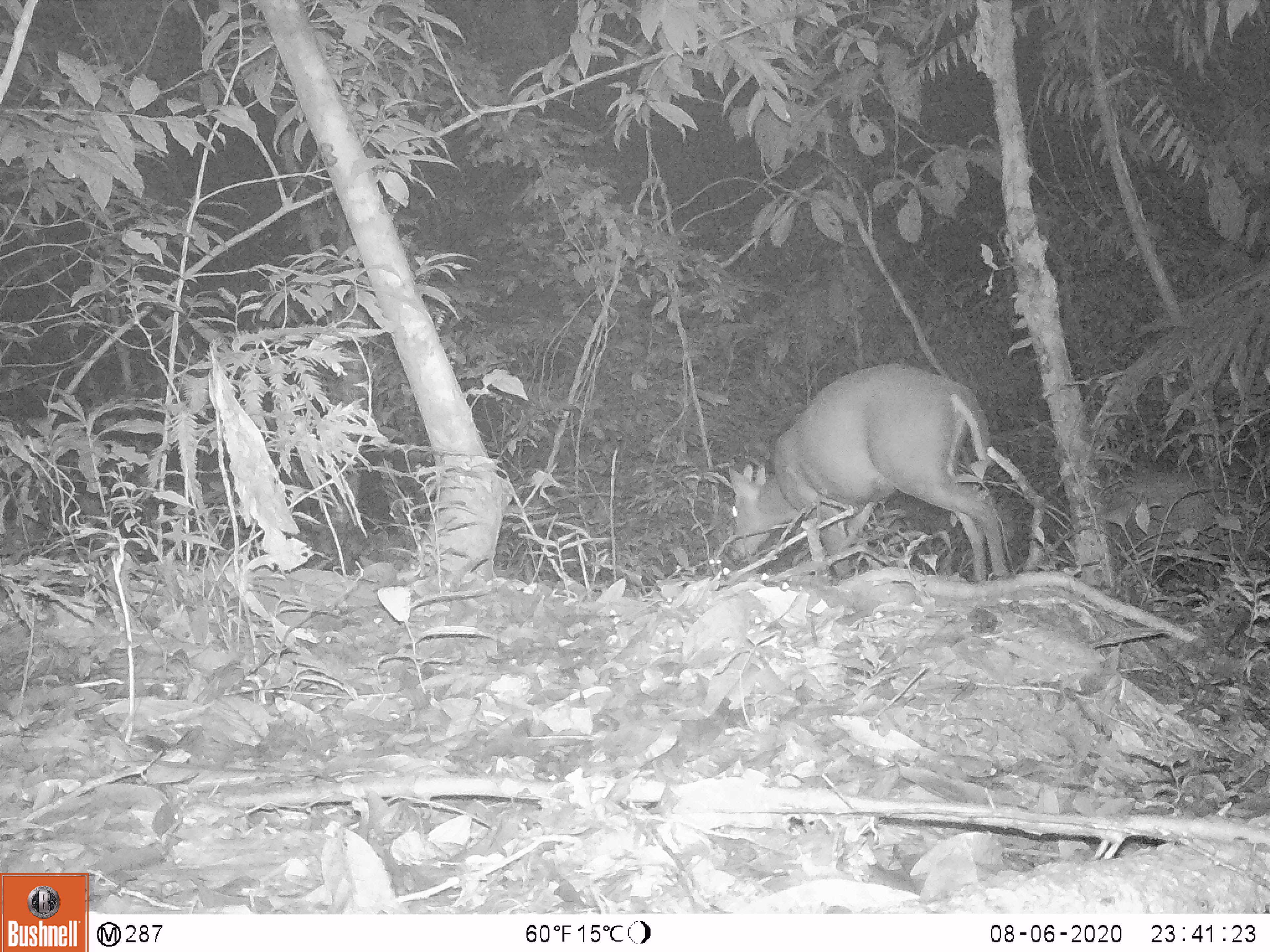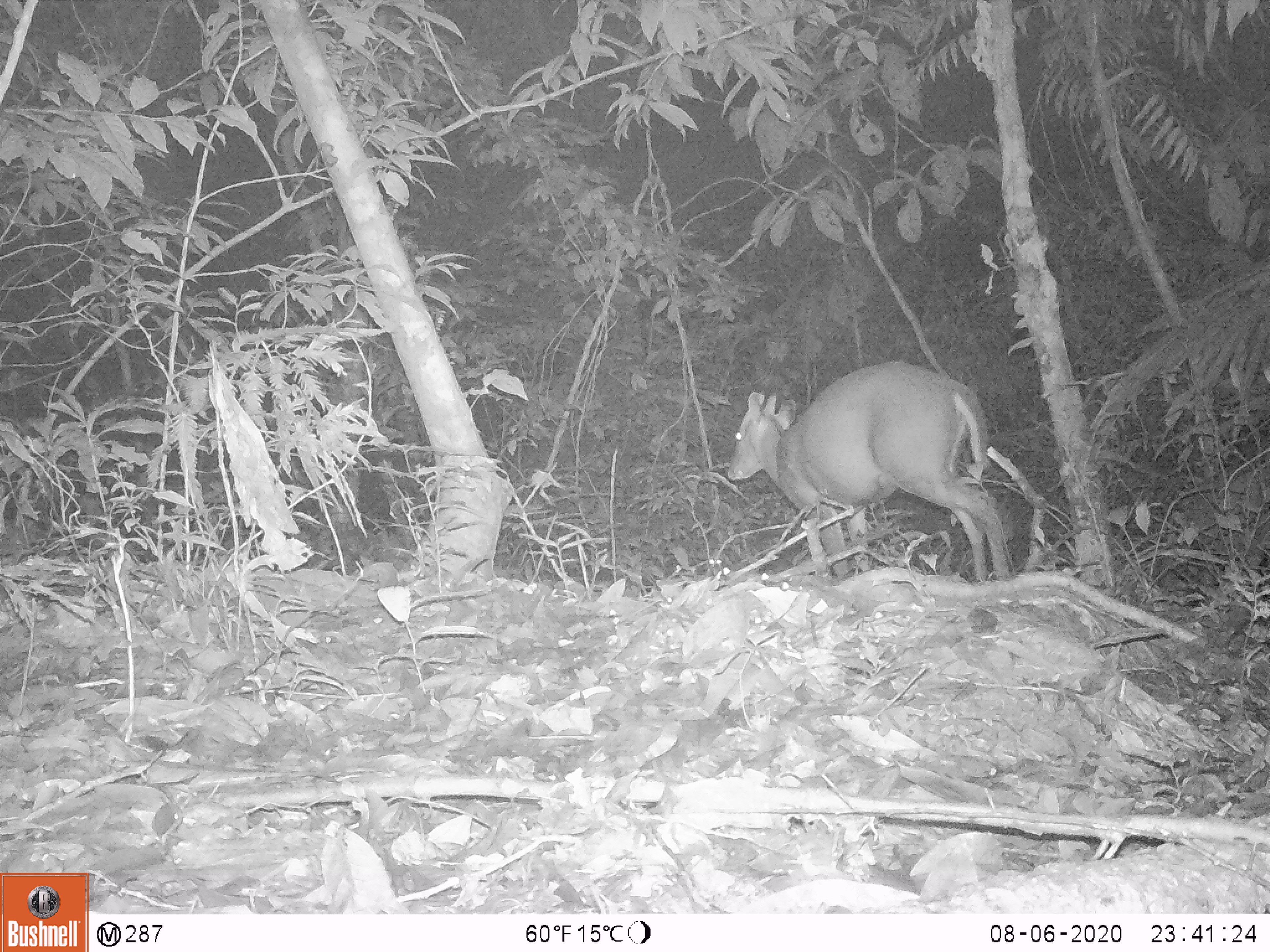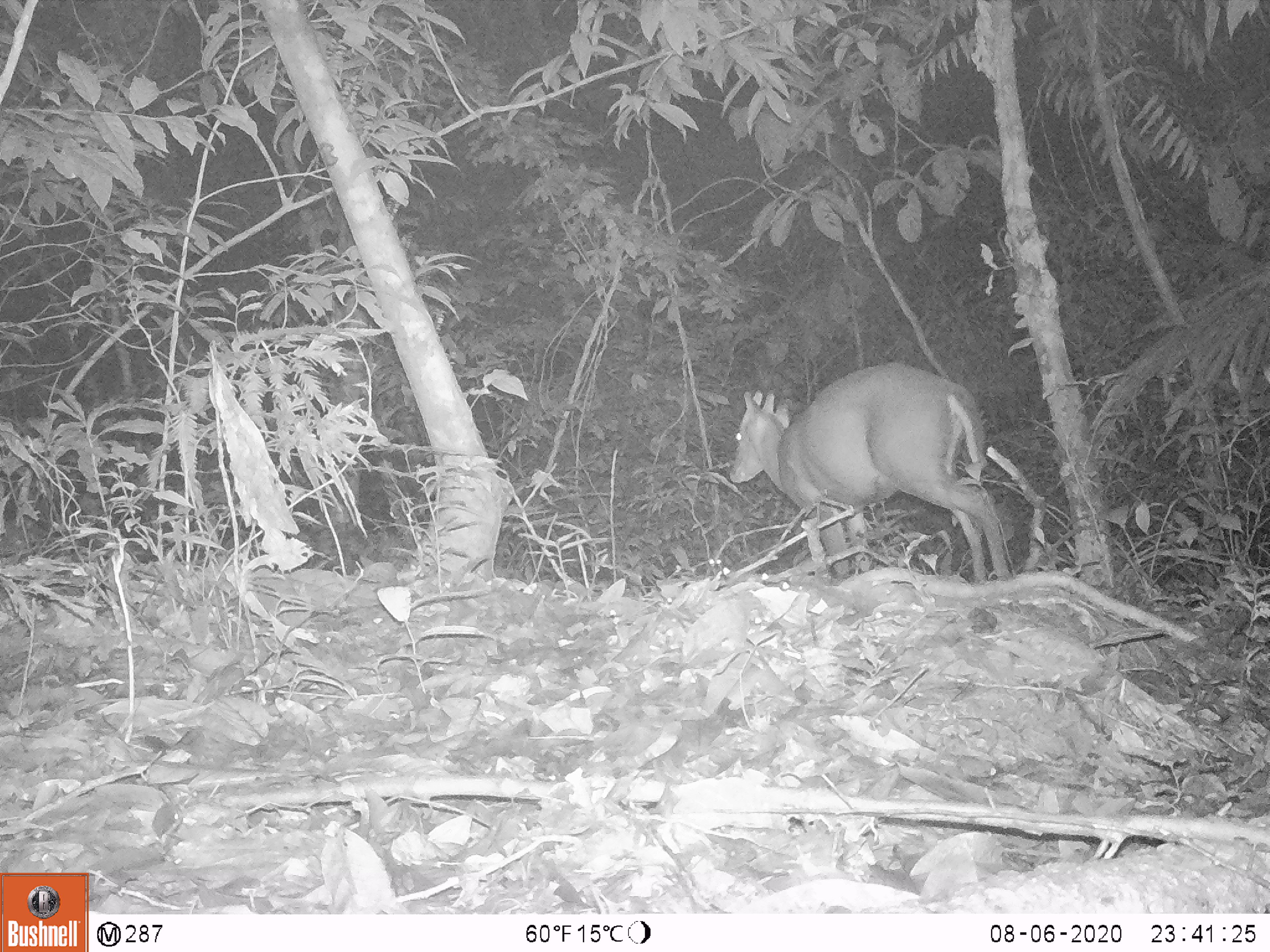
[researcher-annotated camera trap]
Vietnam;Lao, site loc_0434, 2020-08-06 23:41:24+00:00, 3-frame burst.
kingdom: Animalia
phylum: Chordata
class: Mammalia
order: Artiodactyla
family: Cervidae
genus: Muntiacus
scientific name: Muntiacus rooseveltorum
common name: roosevelt's muntjac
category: roosevelts muntjac group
Roosevelts muntjac group (roosevelt's muntjac) (Muntiacus rooseveltorum). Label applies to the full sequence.